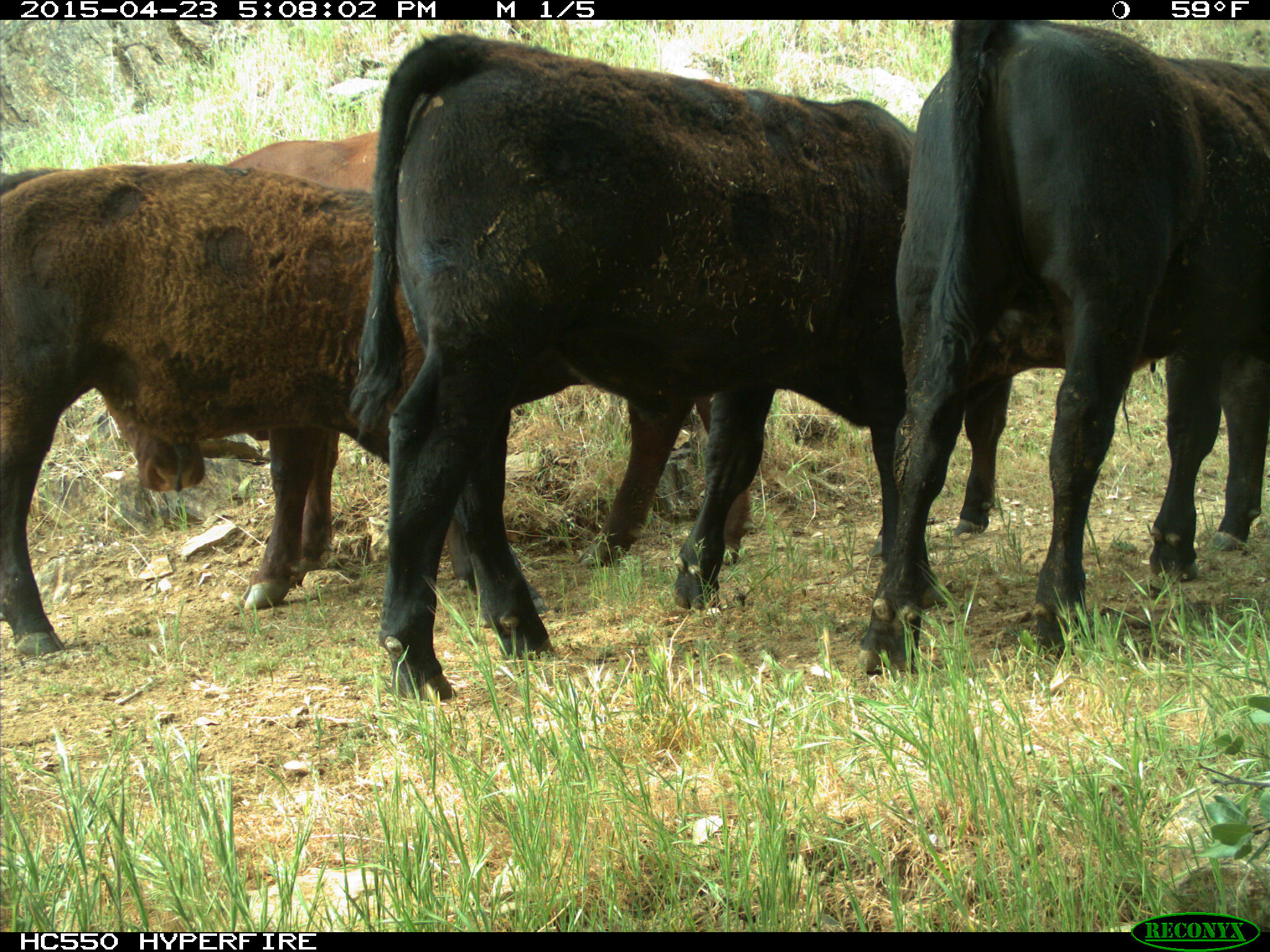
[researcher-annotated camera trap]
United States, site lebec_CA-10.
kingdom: Animalia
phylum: Chordata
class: Mammalia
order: Artiodactyla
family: Bovidae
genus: Bos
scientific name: Bos taurus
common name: domestic cow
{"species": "Bos taurus (domestic cow)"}